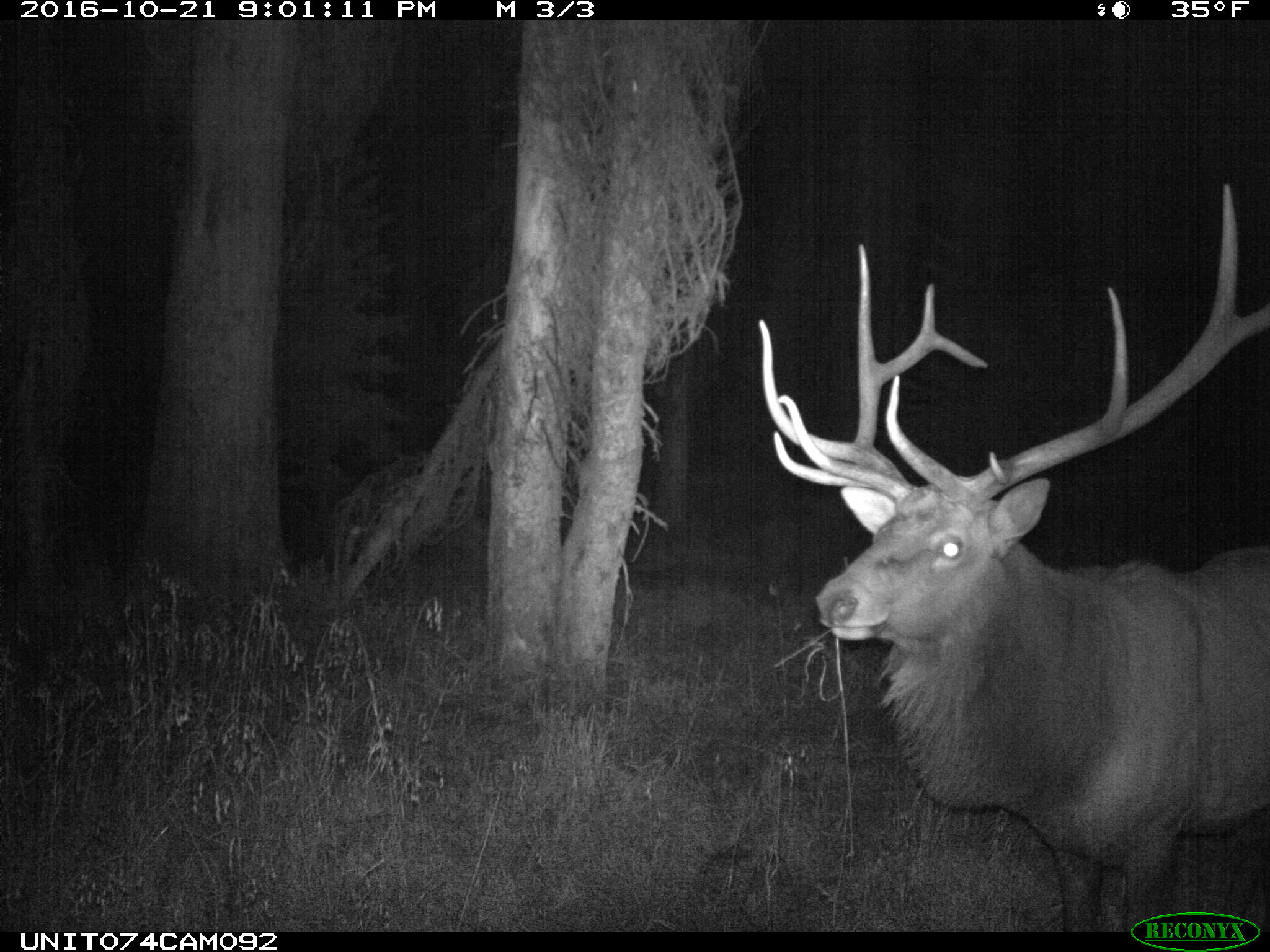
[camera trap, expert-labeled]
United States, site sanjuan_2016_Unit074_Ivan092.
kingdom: Animalia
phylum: Chordata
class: Mammalia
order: Artiodactyla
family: Cervidae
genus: Cervus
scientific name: Cervus elaphus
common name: red deer